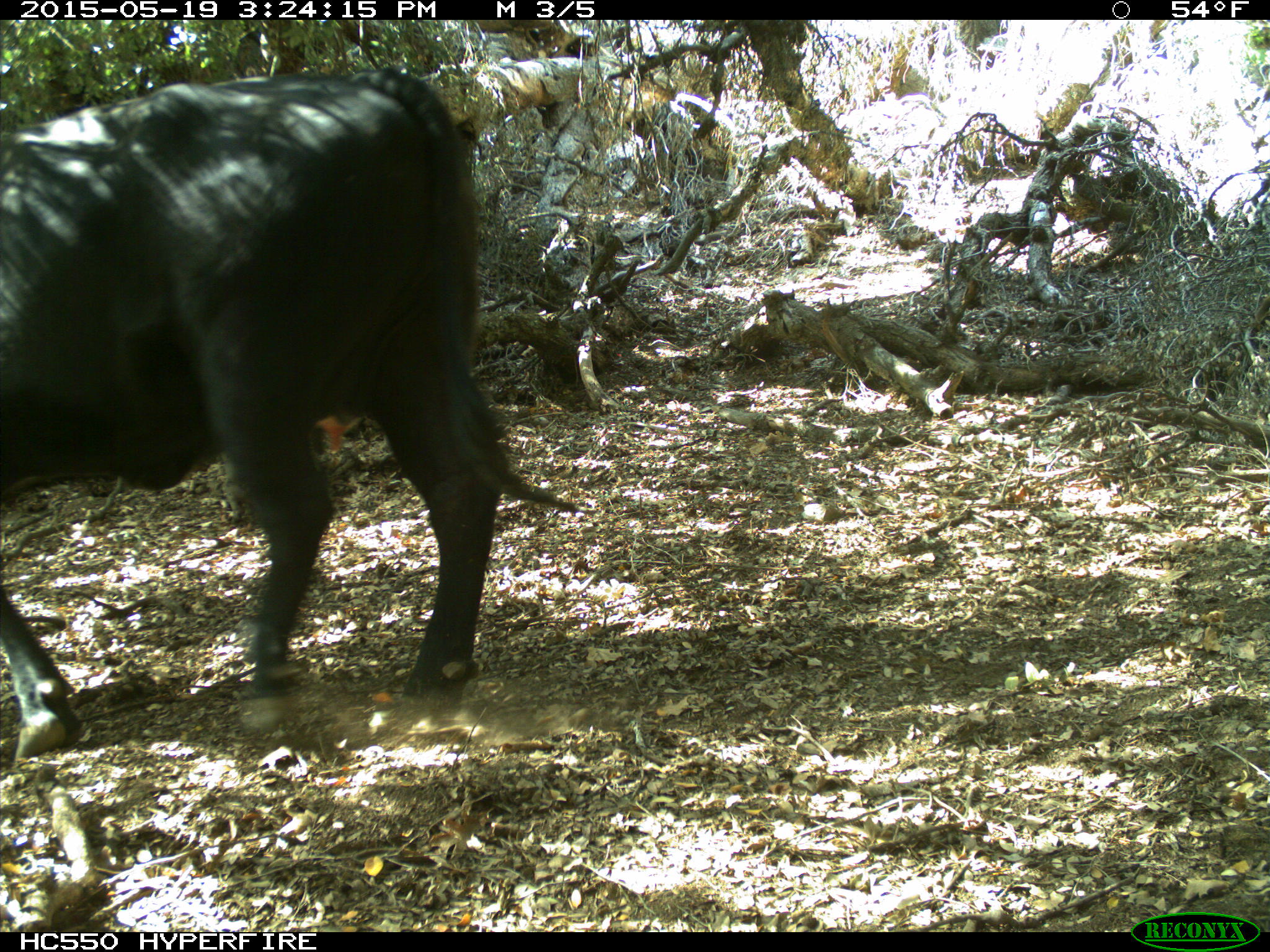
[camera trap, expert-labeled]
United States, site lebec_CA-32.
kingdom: Animalia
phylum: Chordata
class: Mammalia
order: Artiodactyla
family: Bovidae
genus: Bos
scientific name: Bos taurus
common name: domestic cow